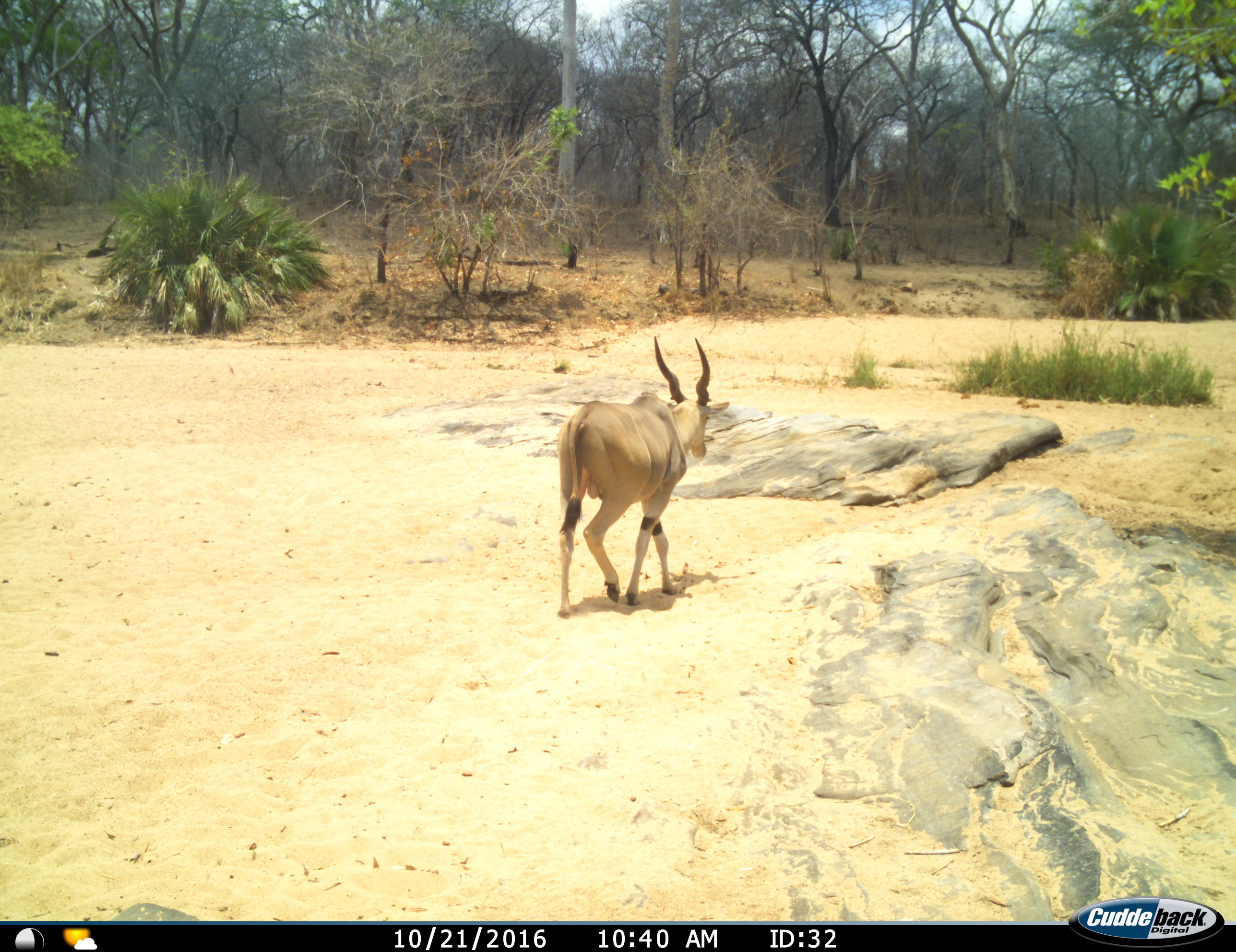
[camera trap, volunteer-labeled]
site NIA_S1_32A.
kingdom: Animalia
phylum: Chordata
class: Mammalia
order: Artiodactyla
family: Bovidae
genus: Tragelaphus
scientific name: Tragelaphus oryx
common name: eland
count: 1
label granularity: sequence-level